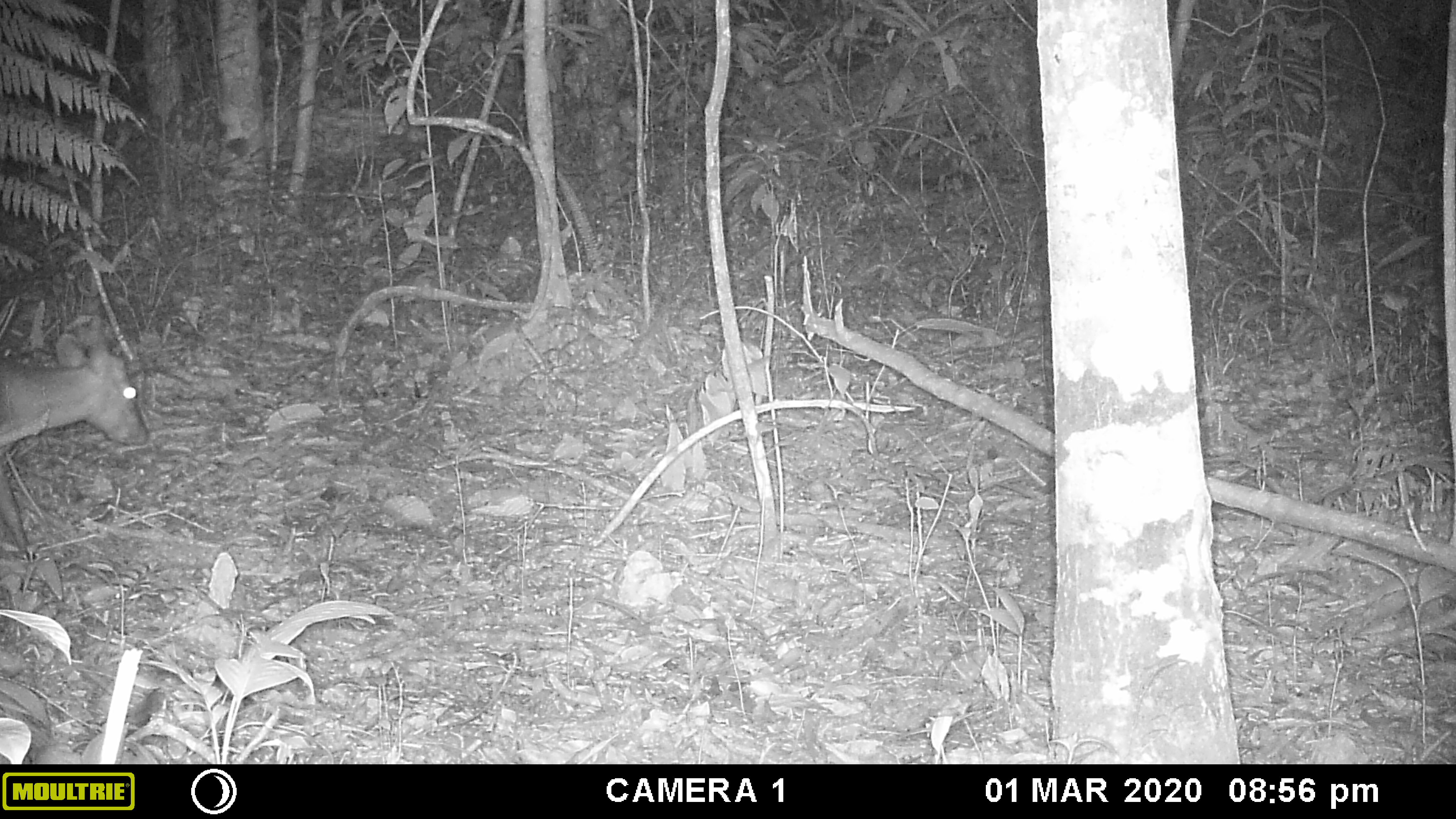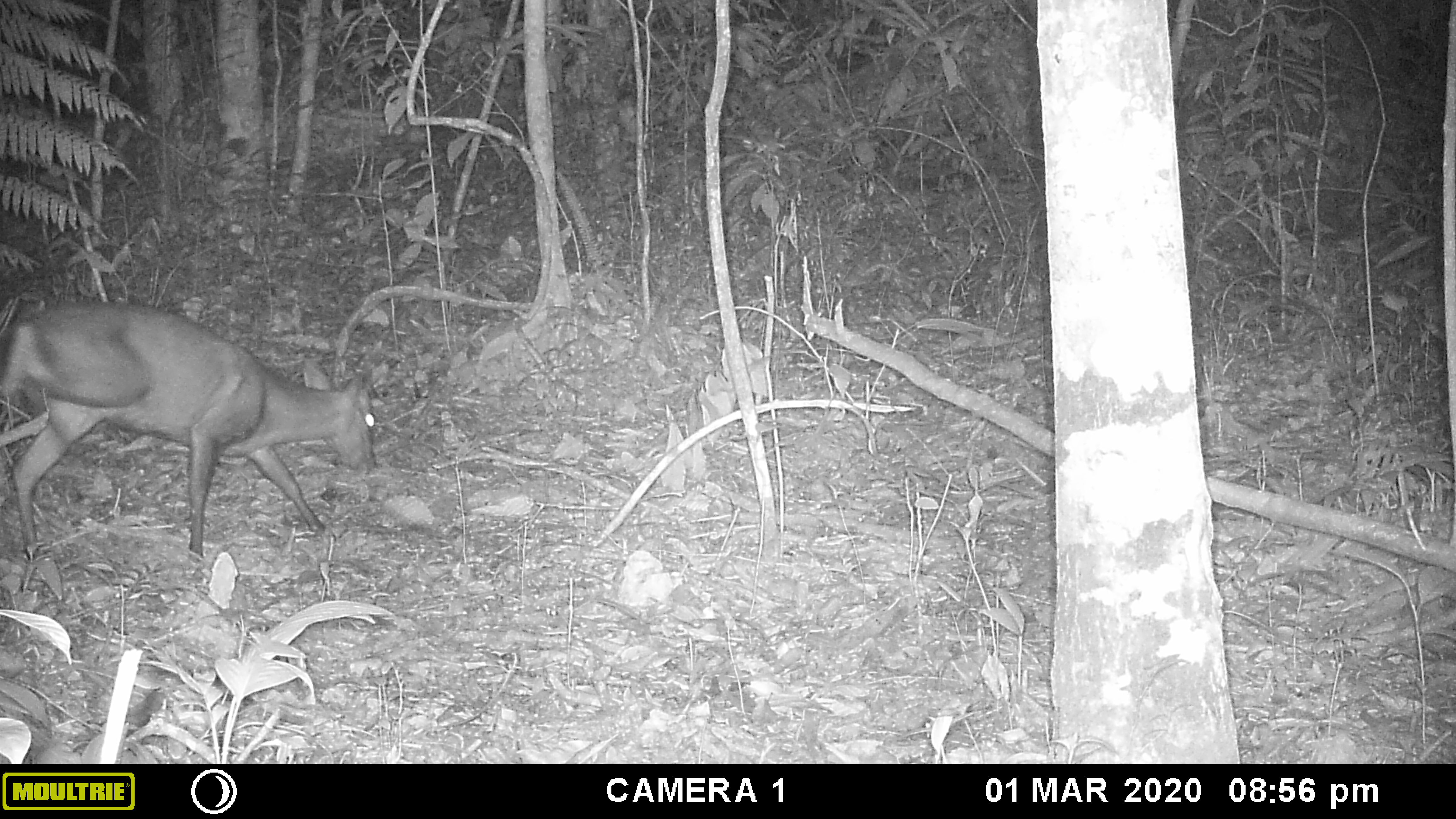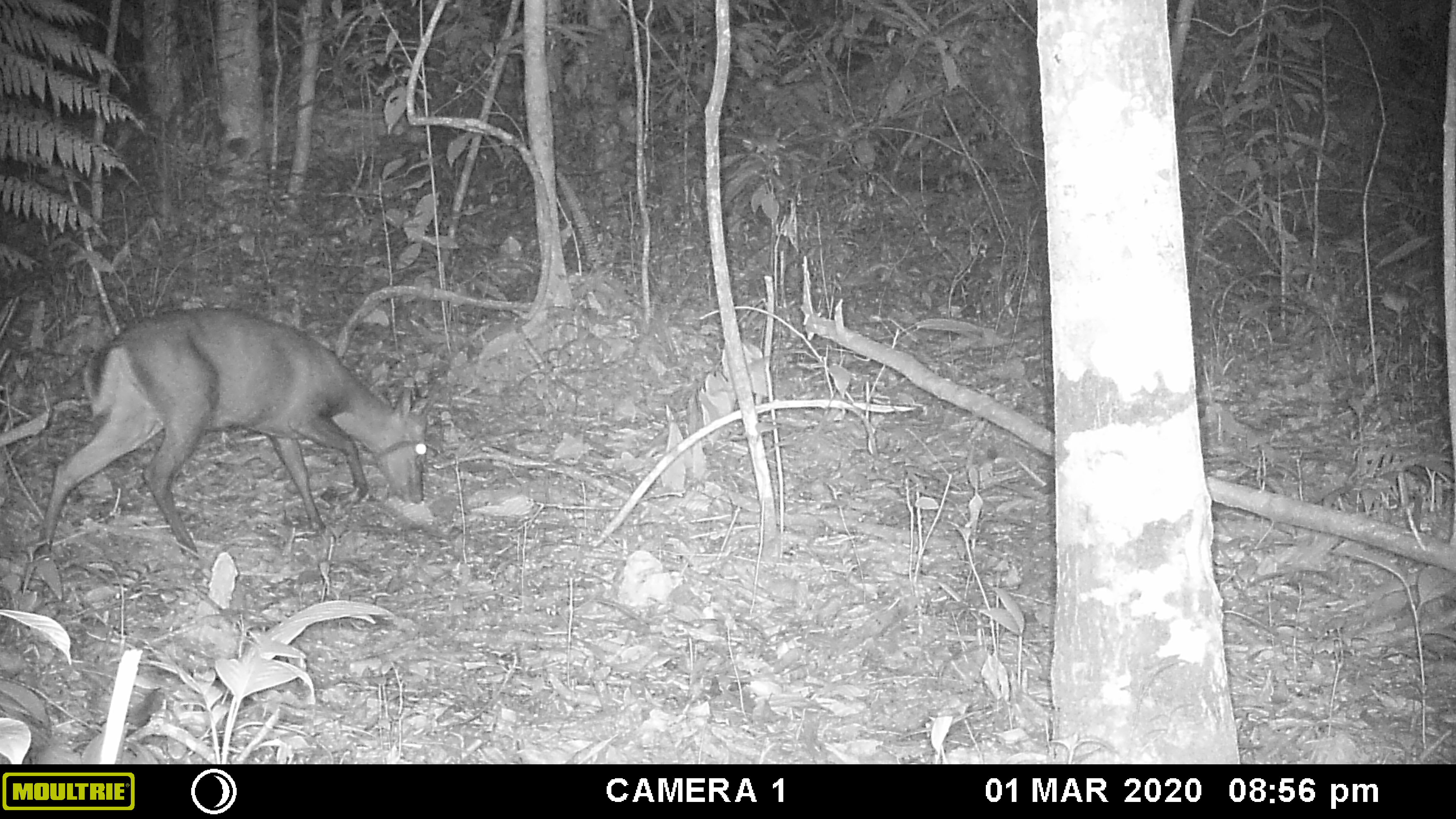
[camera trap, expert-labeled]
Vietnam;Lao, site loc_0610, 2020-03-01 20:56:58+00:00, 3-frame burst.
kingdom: Animalia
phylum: Chordata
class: Mammalia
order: Artiodactyla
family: Cervidae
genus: Muntiacus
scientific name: Muntiacus rooseveltorum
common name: roosevelt's muntjac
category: roosevelts muntjac group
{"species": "roosevelts muntjac group (roosevelt's muntjac) (Muntiacus rooseveltorum)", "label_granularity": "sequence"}